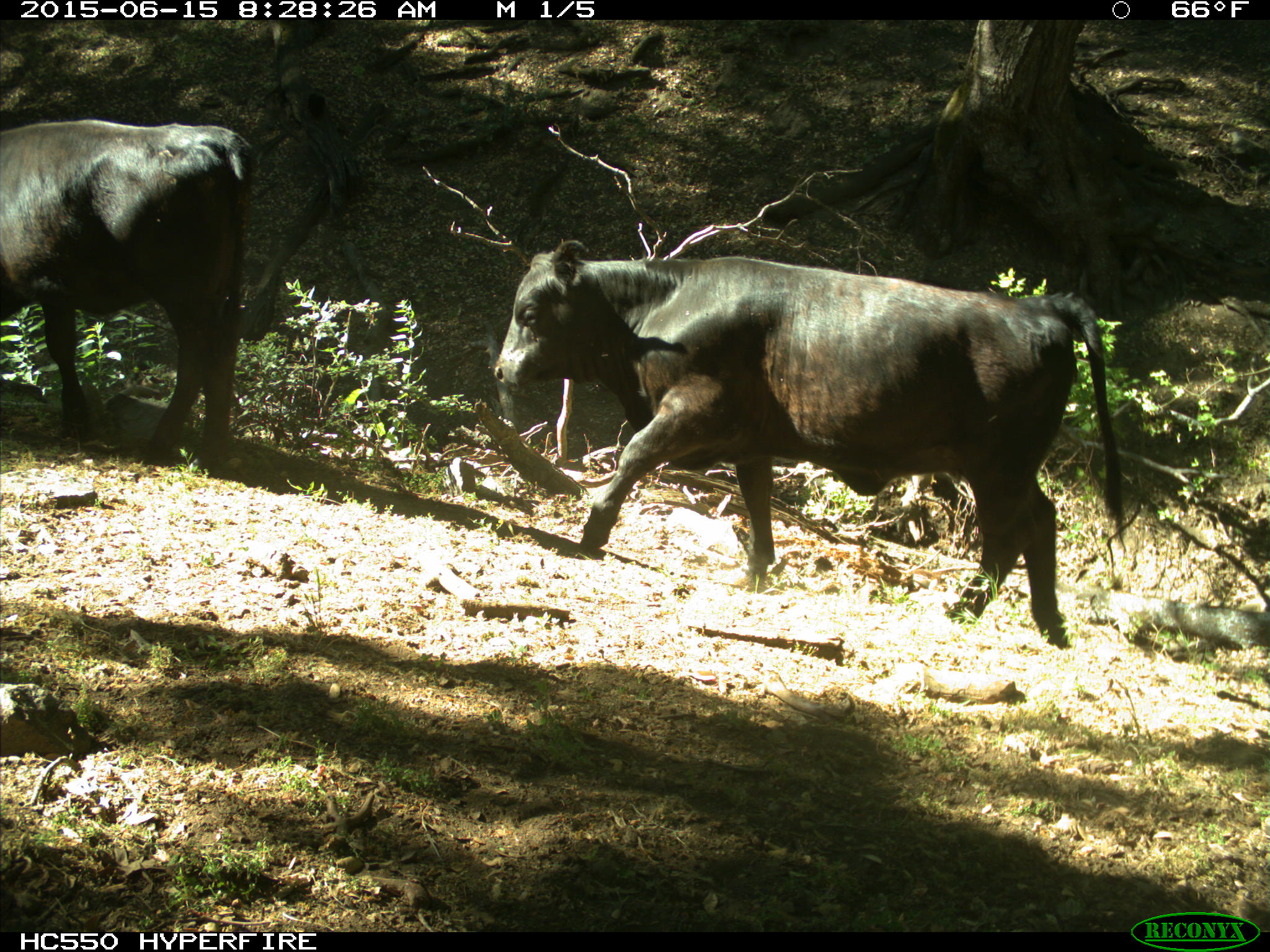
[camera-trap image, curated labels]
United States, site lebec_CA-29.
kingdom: Animalia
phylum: Chordata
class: Mammalia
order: Artiodactyla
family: Bovidae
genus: Bos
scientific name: Bos taurus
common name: domestic cow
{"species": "Bos taurus (domestic cow)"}